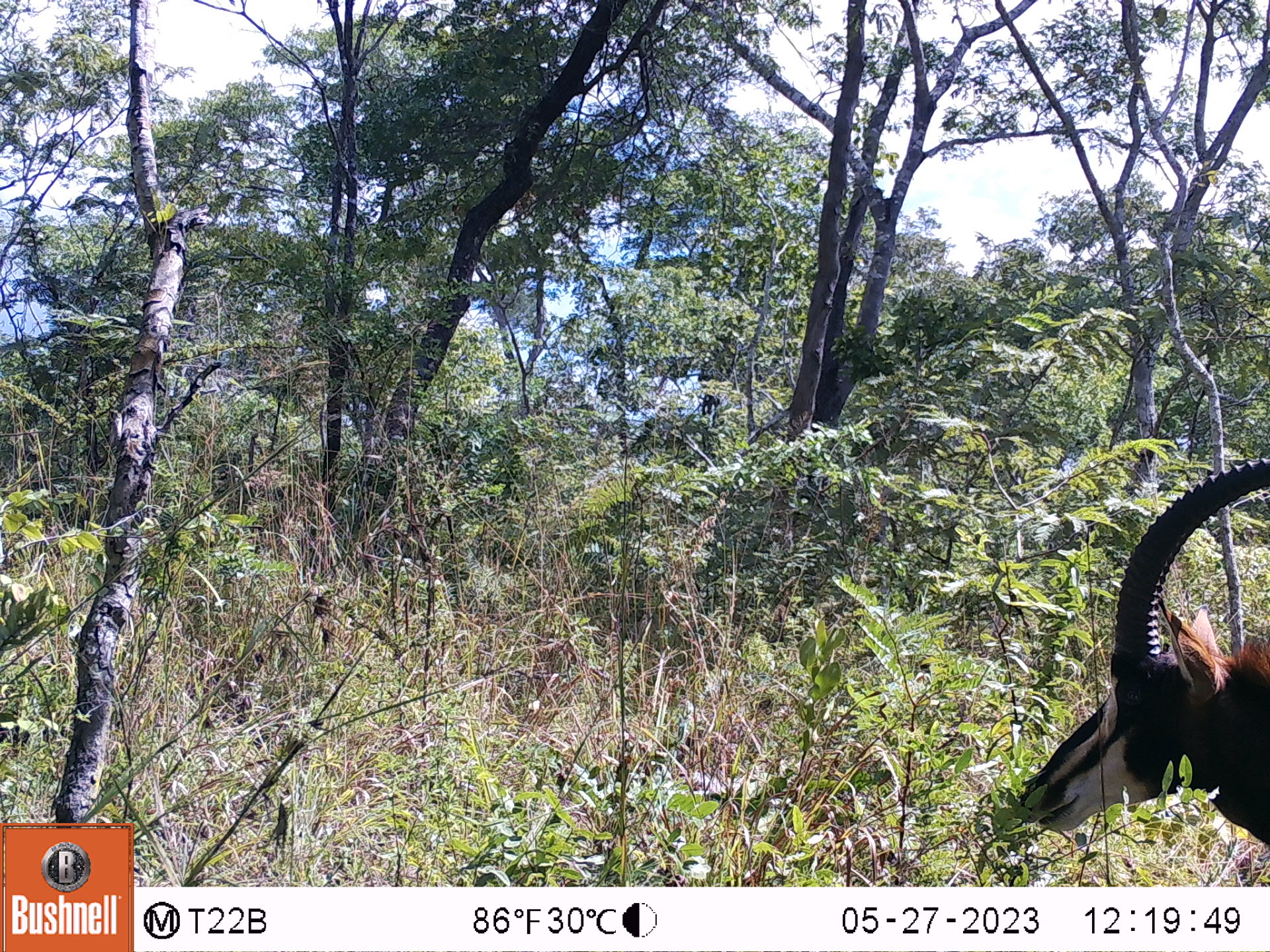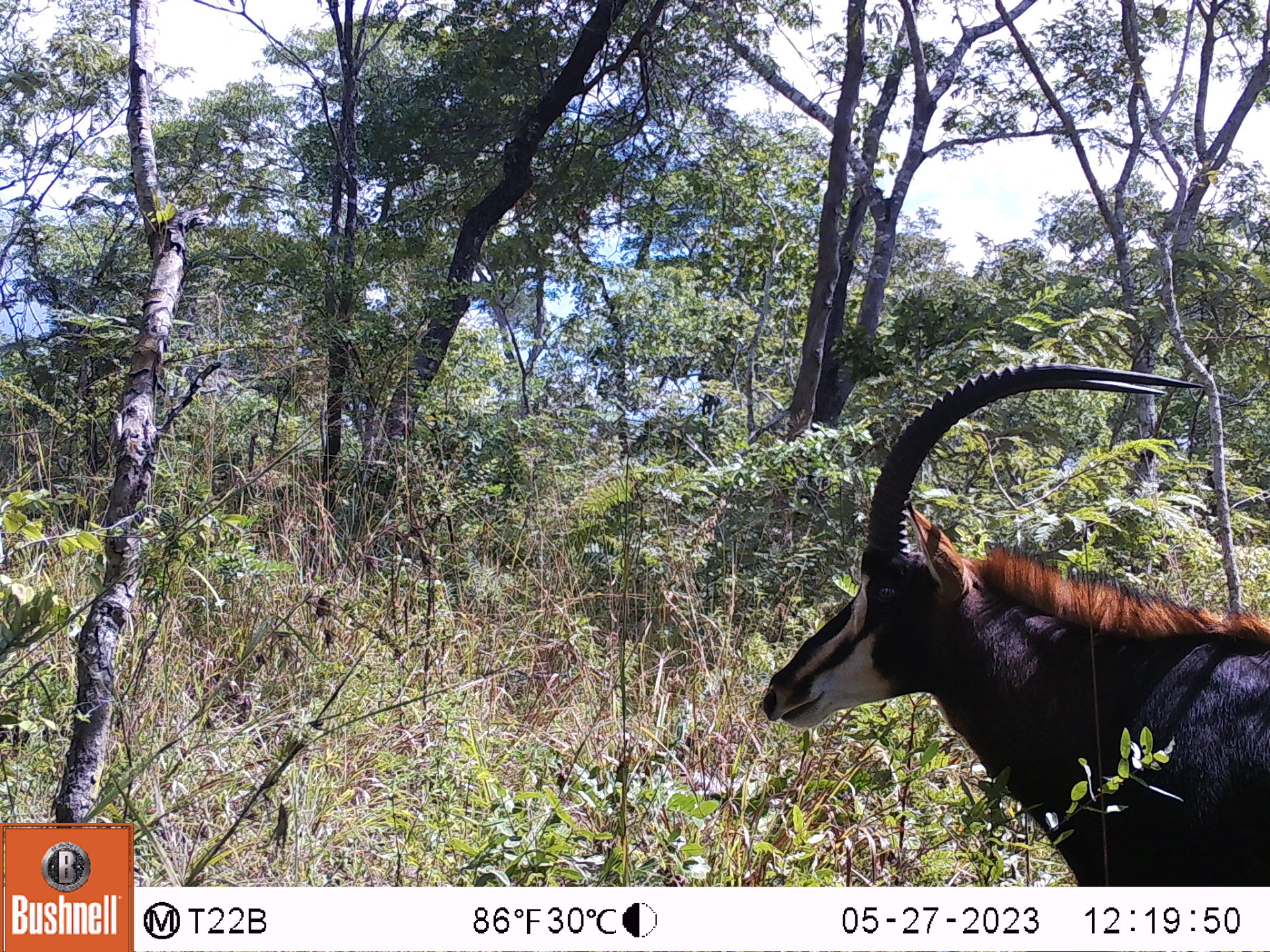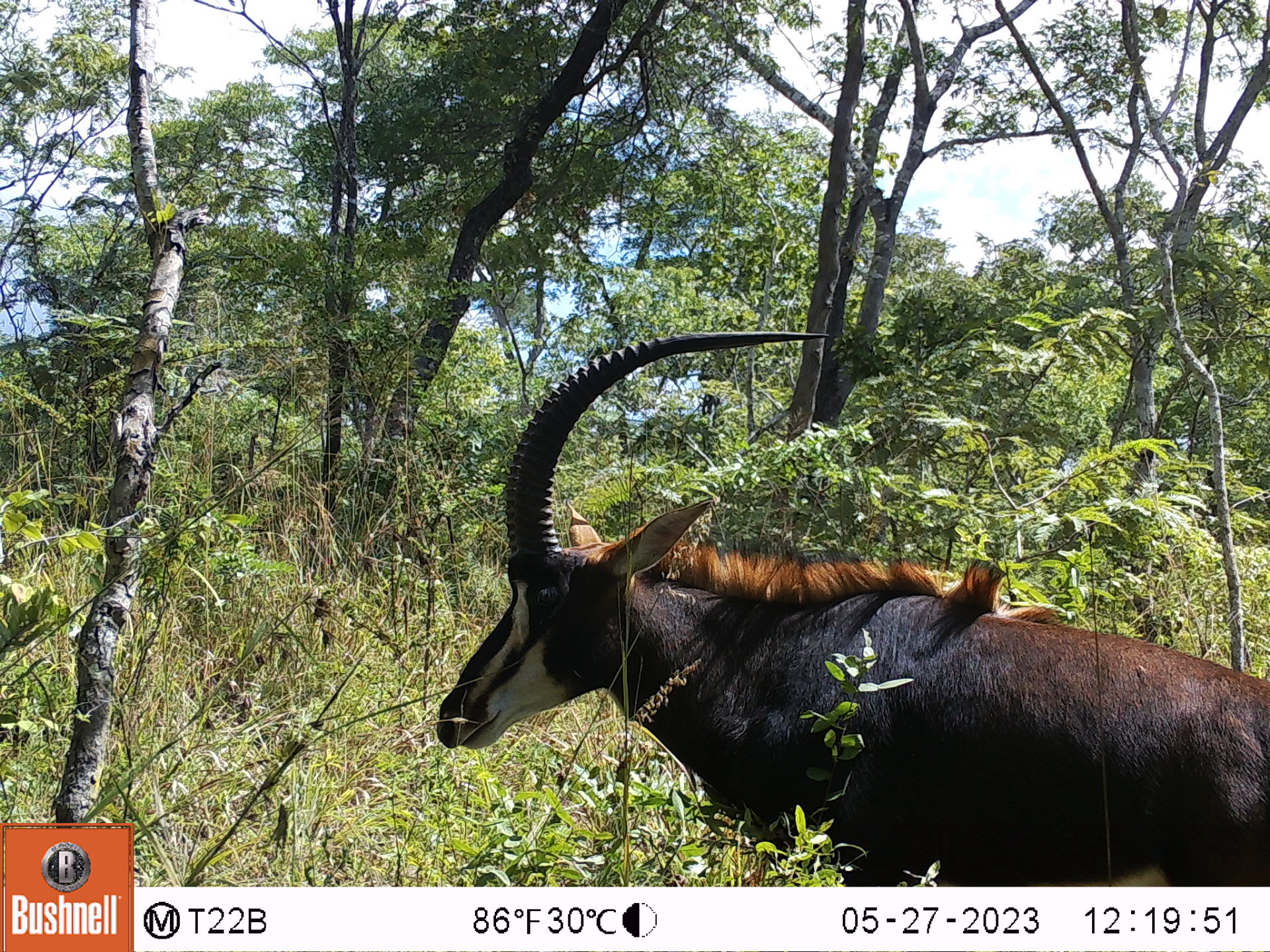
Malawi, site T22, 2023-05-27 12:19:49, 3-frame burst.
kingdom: Animalia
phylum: Chordata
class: Mammalia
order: Artiodactyla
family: Bovidae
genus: Hippotragus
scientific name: Hippotragus niger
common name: sable antelope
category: sable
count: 1